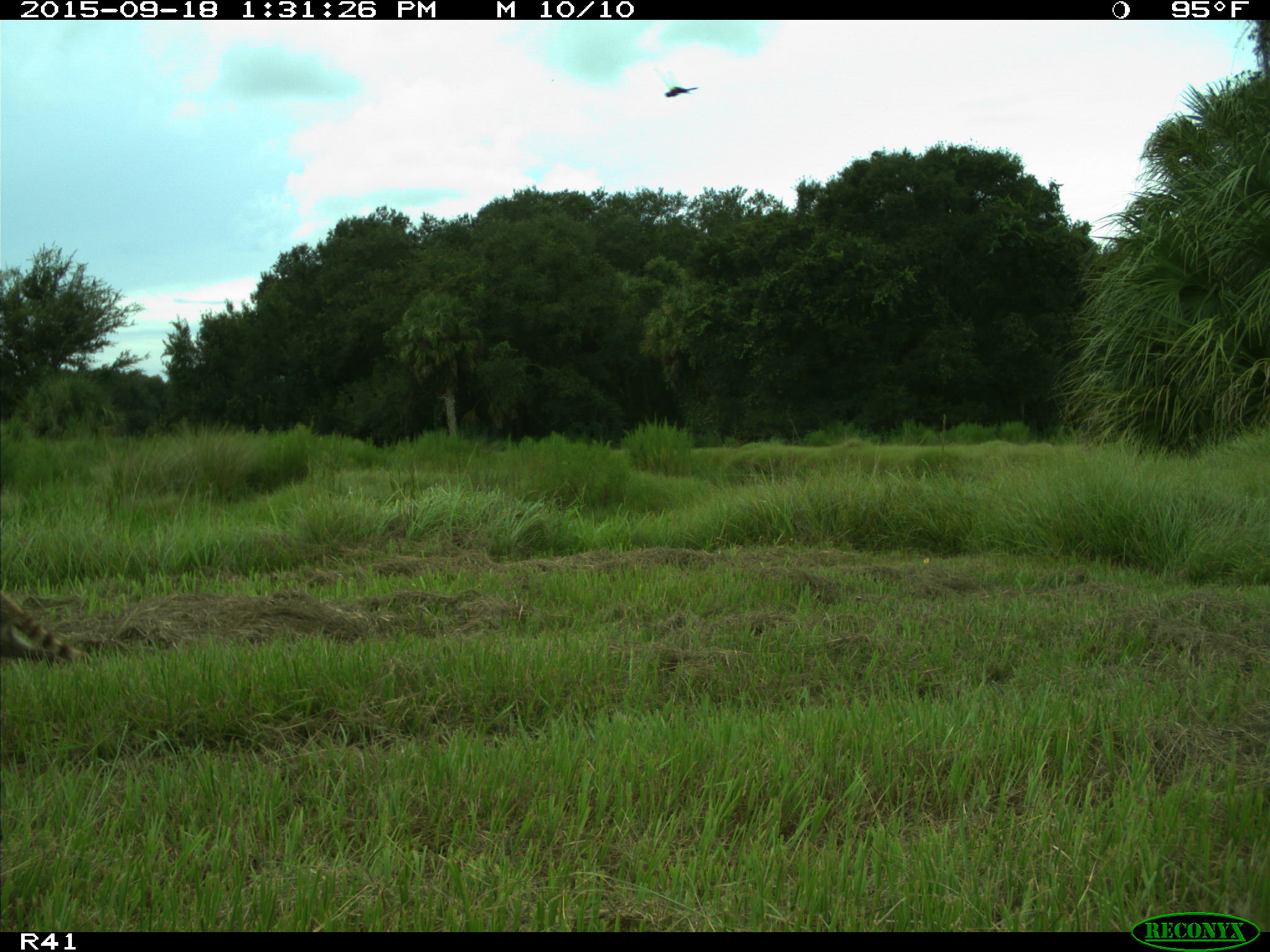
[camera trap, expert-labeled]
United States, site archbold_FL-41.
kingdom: Animalia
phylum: Chordata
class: Mammalia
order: Carnivora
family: Procyonidae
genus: Procyon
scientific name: Procyon lotor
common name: common raccoon